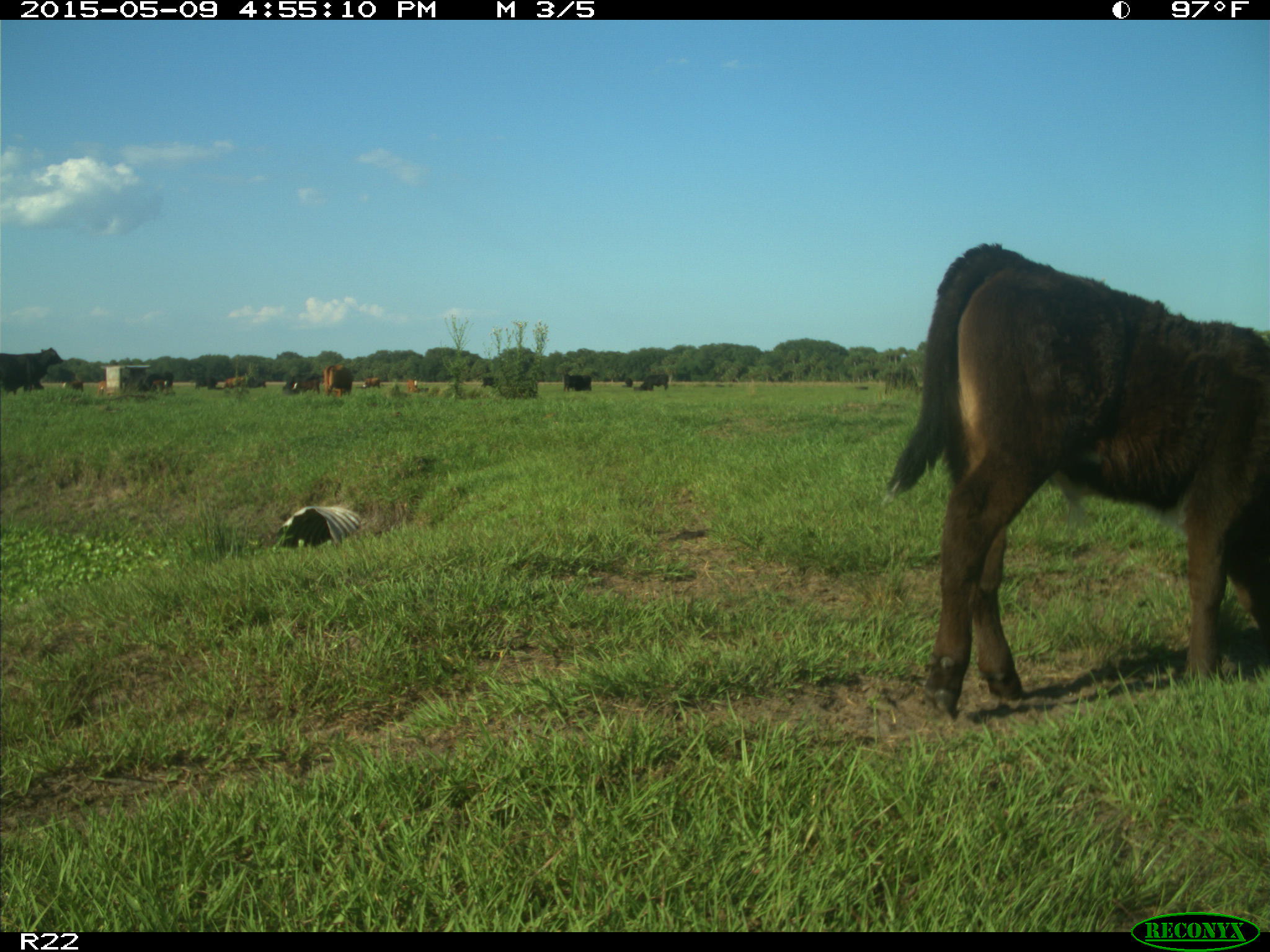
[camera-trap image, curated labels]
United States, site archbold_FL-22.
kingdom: Animalia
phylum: Chordata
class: Mammalia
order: Artiodactyla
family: Bovidae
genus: Bos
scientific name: Bos taurus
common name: domestic cow